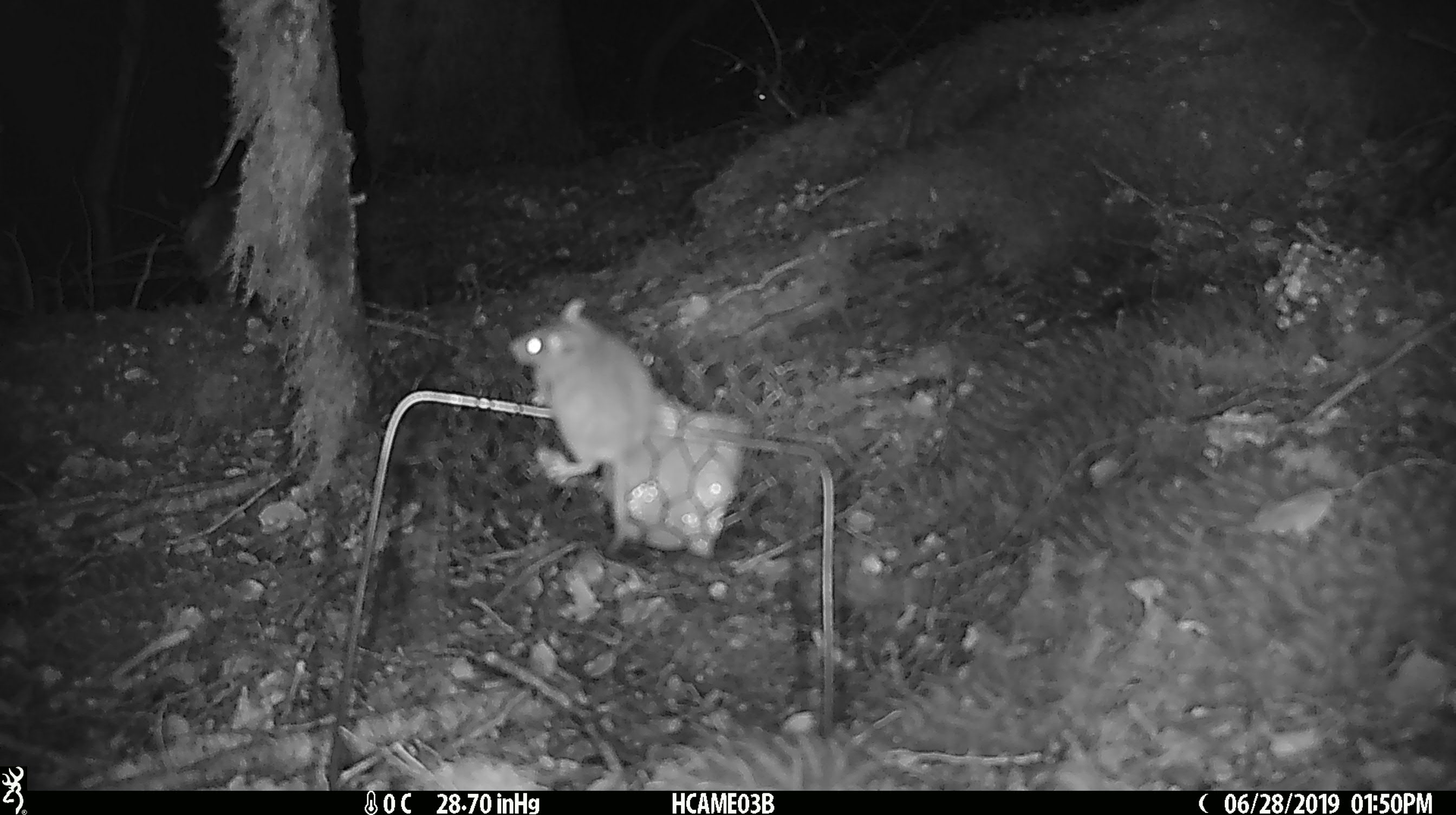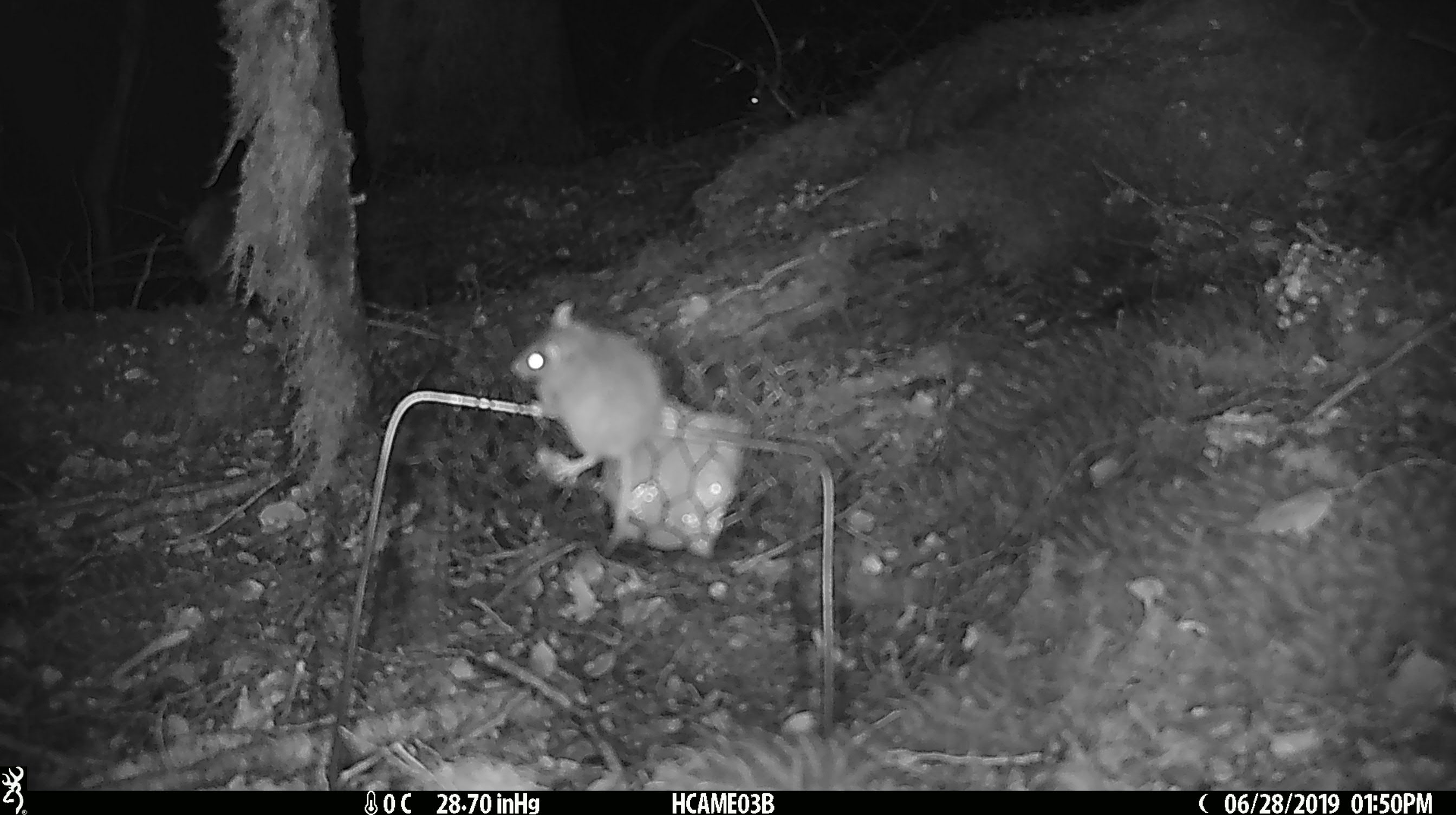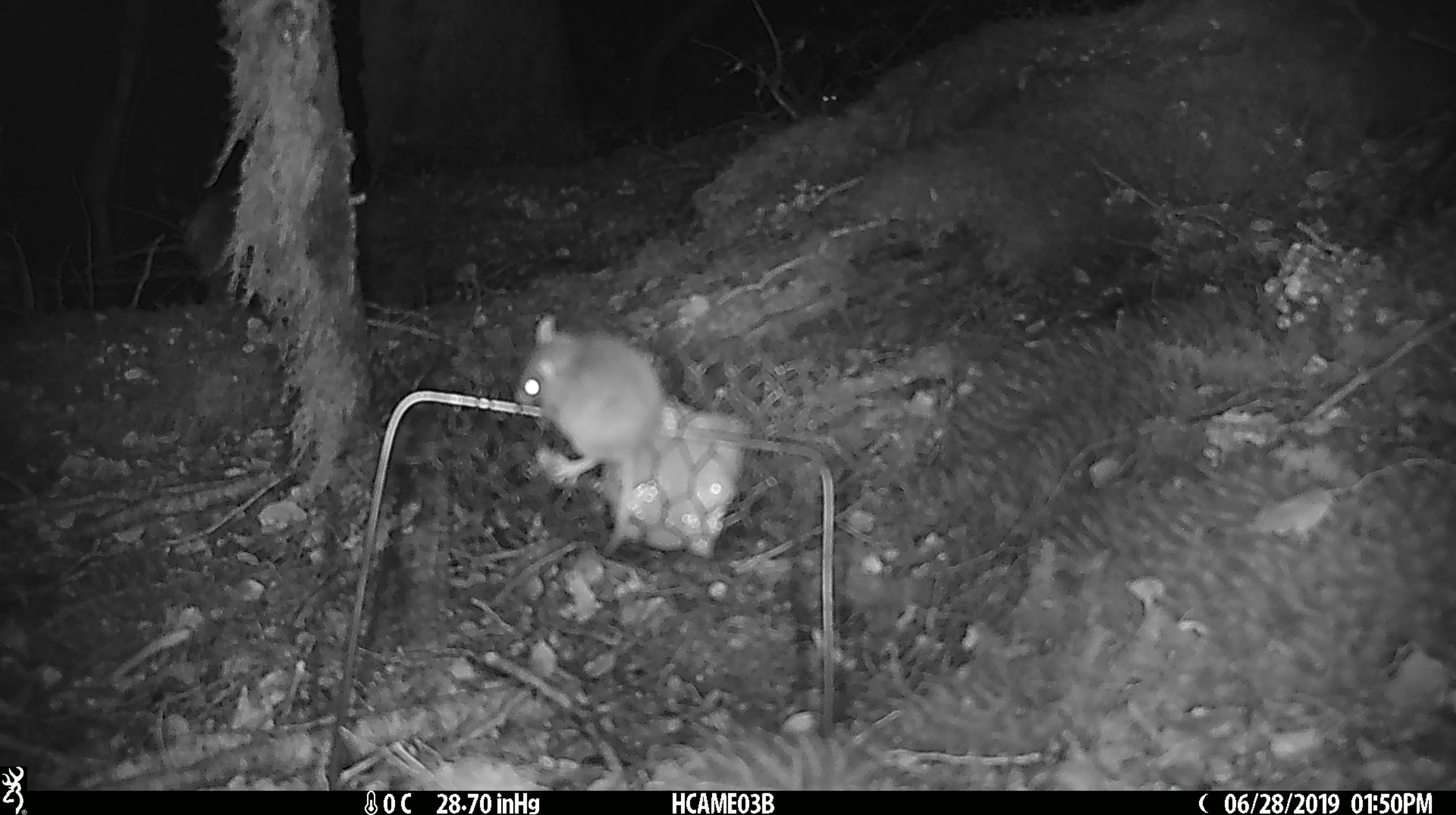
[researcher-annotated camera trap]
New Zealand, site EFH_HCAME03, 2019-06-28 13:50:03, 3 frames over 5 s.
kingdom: Animalia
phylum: Chordata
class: Mammalia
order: Rodentia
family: Muridae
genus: Mus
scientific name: Mus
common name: mouse